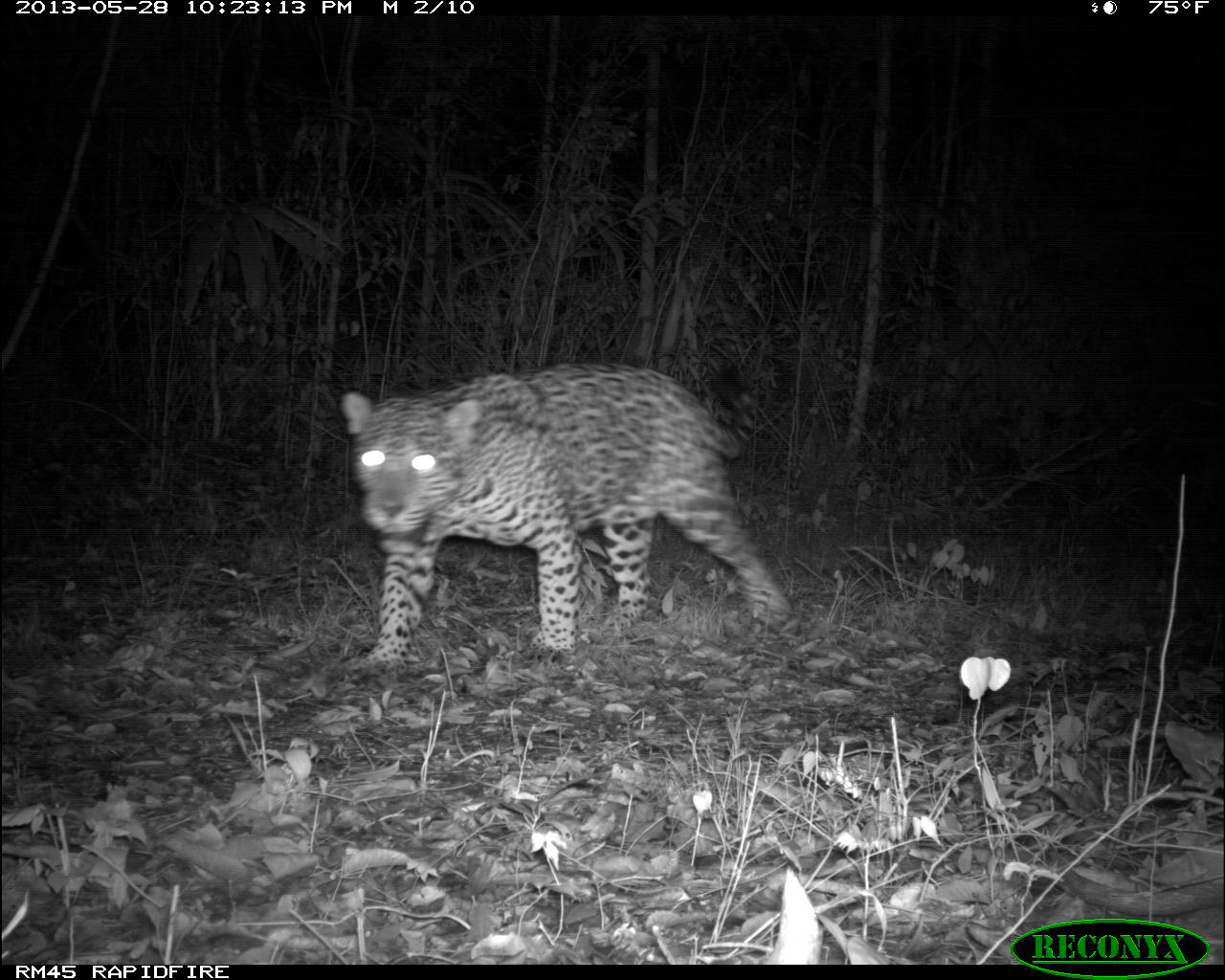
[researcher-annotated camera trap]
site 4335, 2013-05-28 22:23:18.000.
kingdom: Animalia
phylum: Chordata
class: Mammalia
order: Carnivora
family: Felidae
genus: Panthera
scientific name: Panthera onca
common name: jaguar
Panthera onca (jaguar), count 1, sex male.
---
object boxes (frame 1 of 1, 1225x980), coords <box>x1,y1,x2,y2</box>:
panthera onca: <box>341,363,793,666</box>